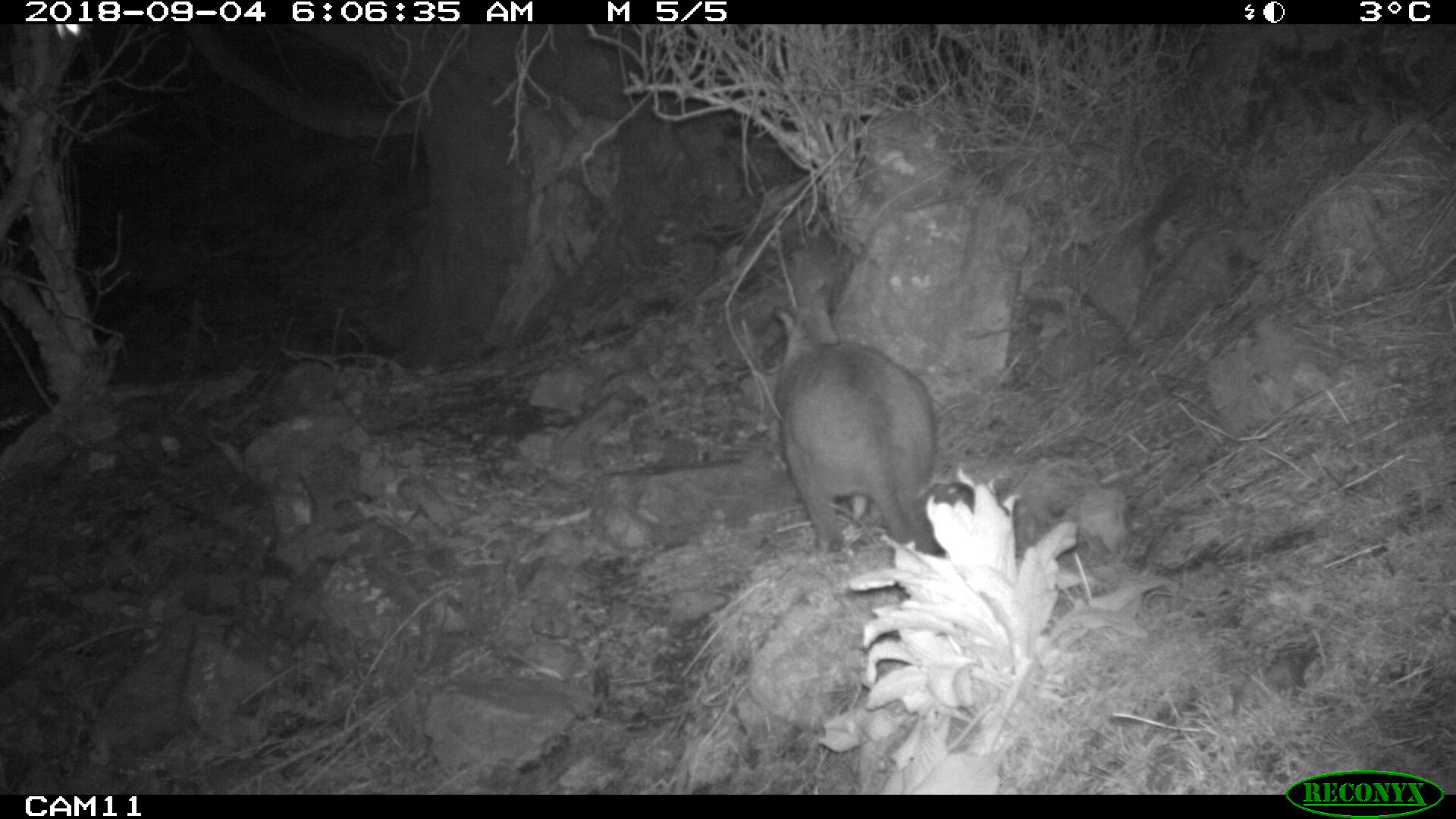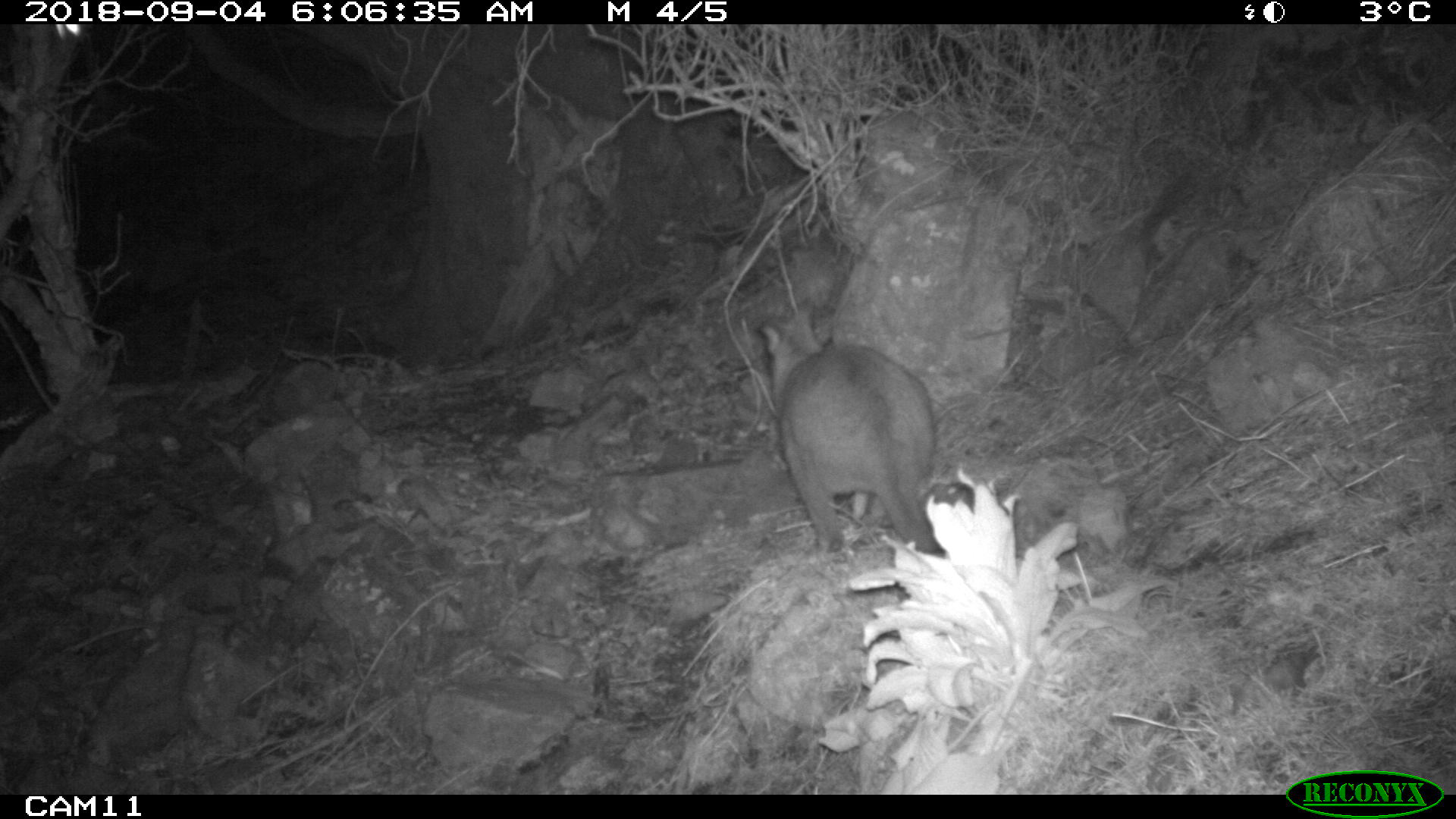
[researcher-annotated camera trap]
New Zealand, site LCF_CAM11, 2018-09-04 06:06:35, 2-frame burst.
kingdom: Animalia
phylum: Chordata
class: Mammalia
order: Diprotodontia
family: Macropodidae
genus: Notamacropus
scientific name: Notamacropus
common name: wallaby